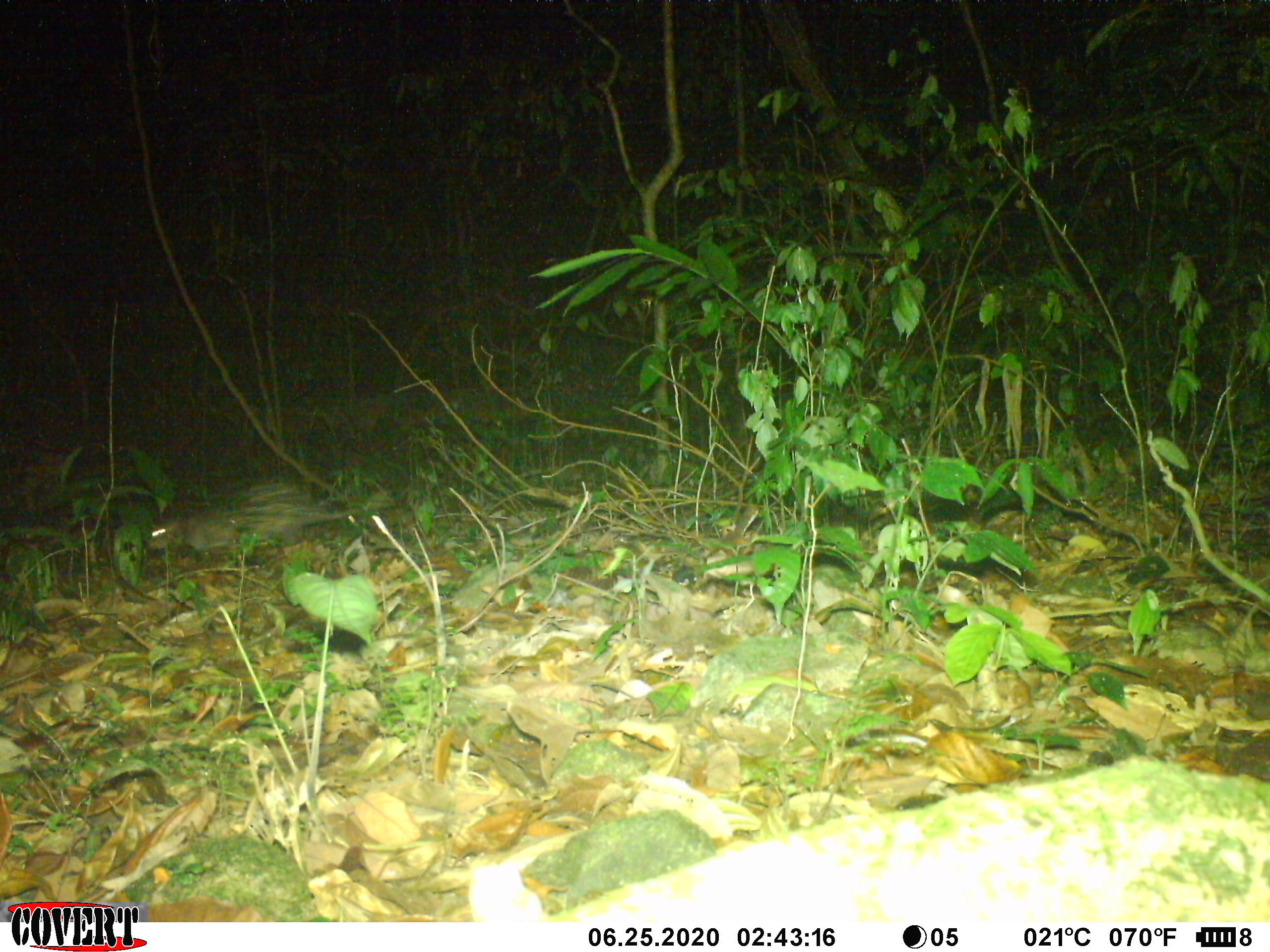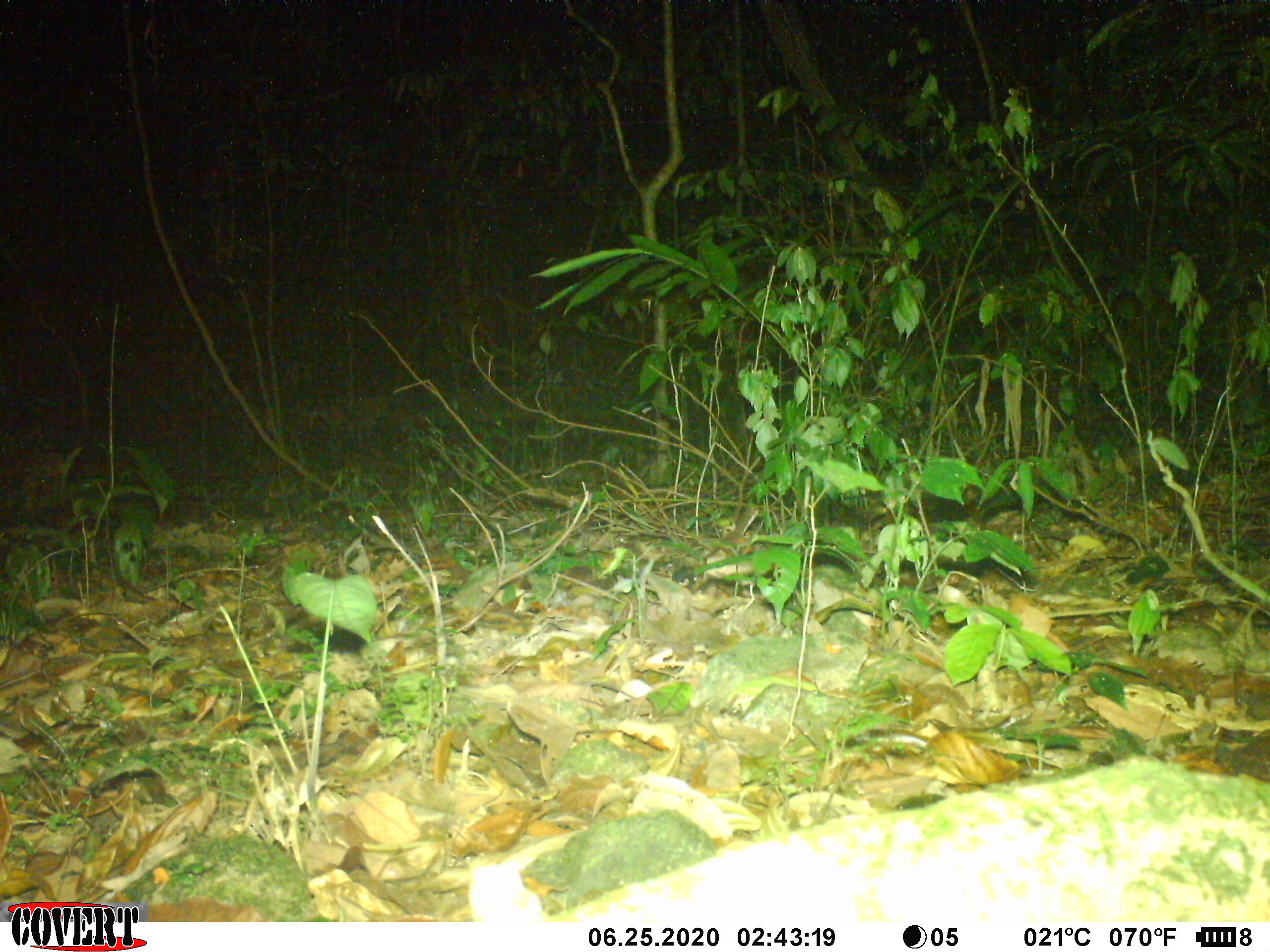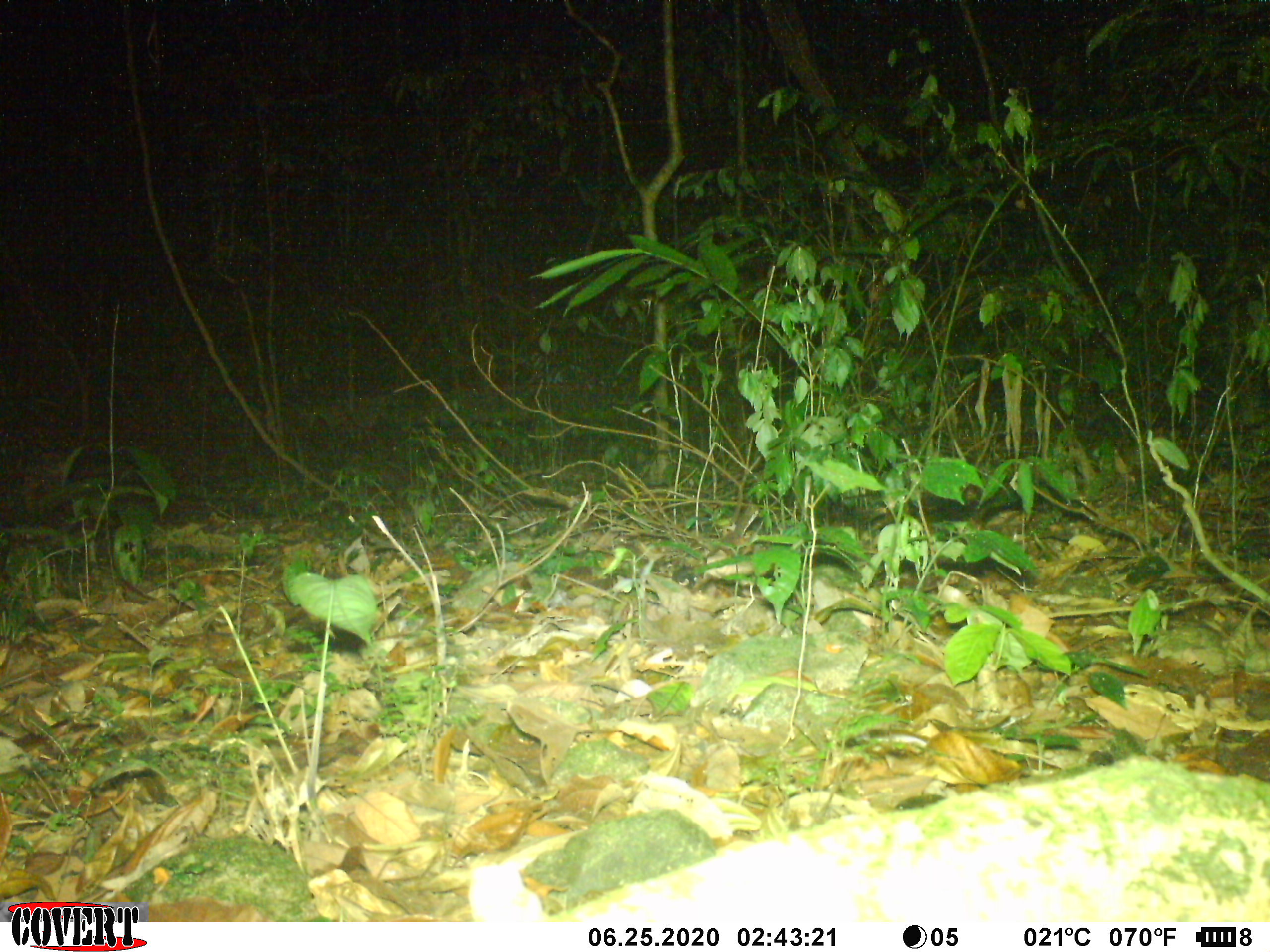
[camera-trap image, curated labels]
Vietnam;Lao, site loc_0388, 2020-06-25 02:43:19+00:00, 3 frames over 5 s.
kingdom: Animalia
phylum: Chordata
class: Mammalia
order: Rodentia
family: Hystricidae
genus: Atherurus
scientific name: Atherurus macrourus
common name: asiatic brush-tailed porcupine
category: asiatic brush tailed porcupine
Asiatic brush tailed porcupine (asiatic brush-tailed porcupine) (Atherurus macrourus). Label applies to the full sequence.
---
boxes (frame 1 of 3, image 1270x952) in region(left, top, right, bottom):
asiatic brush tailed porcupine: region(145, 482, 362, 562)